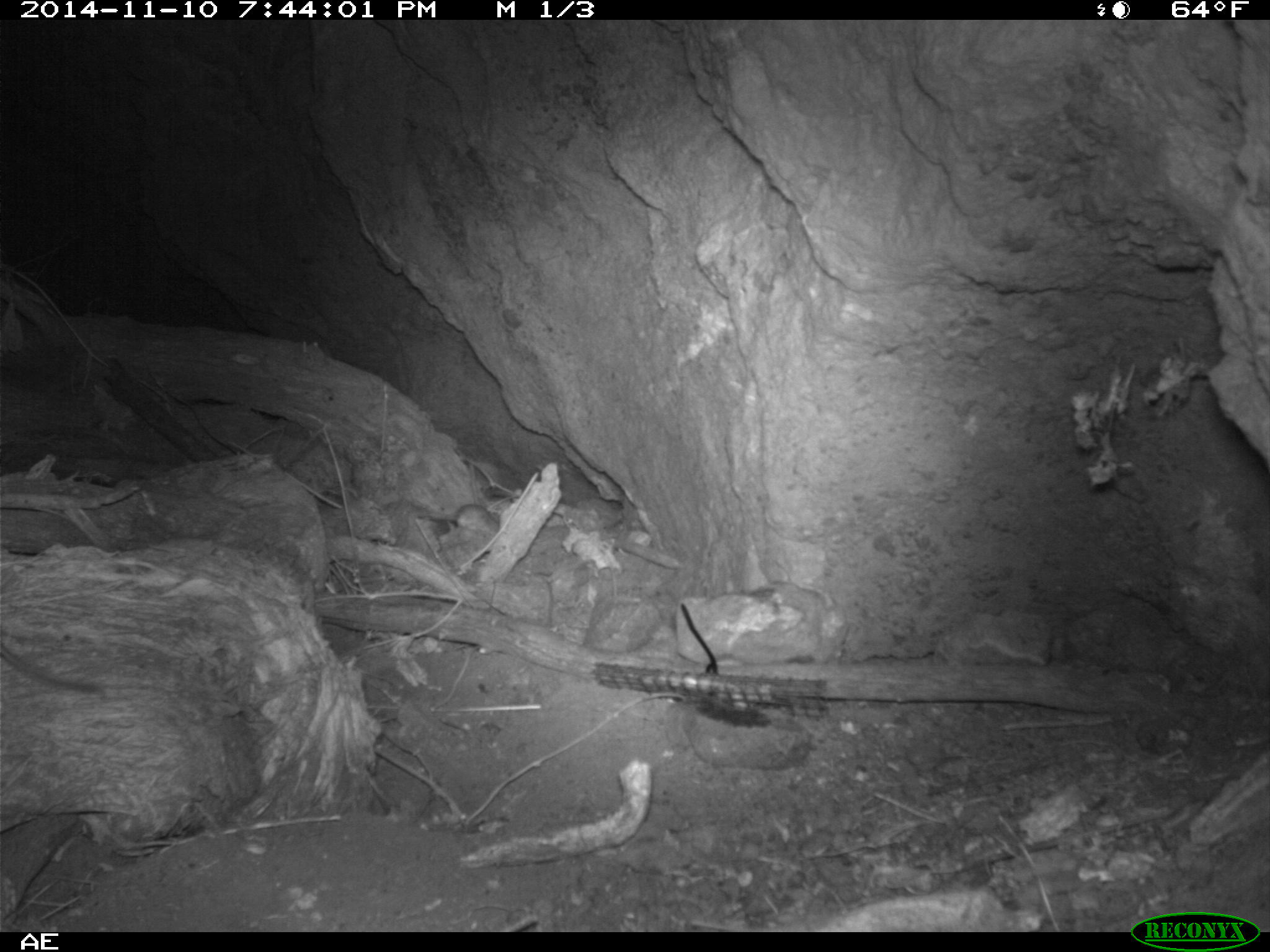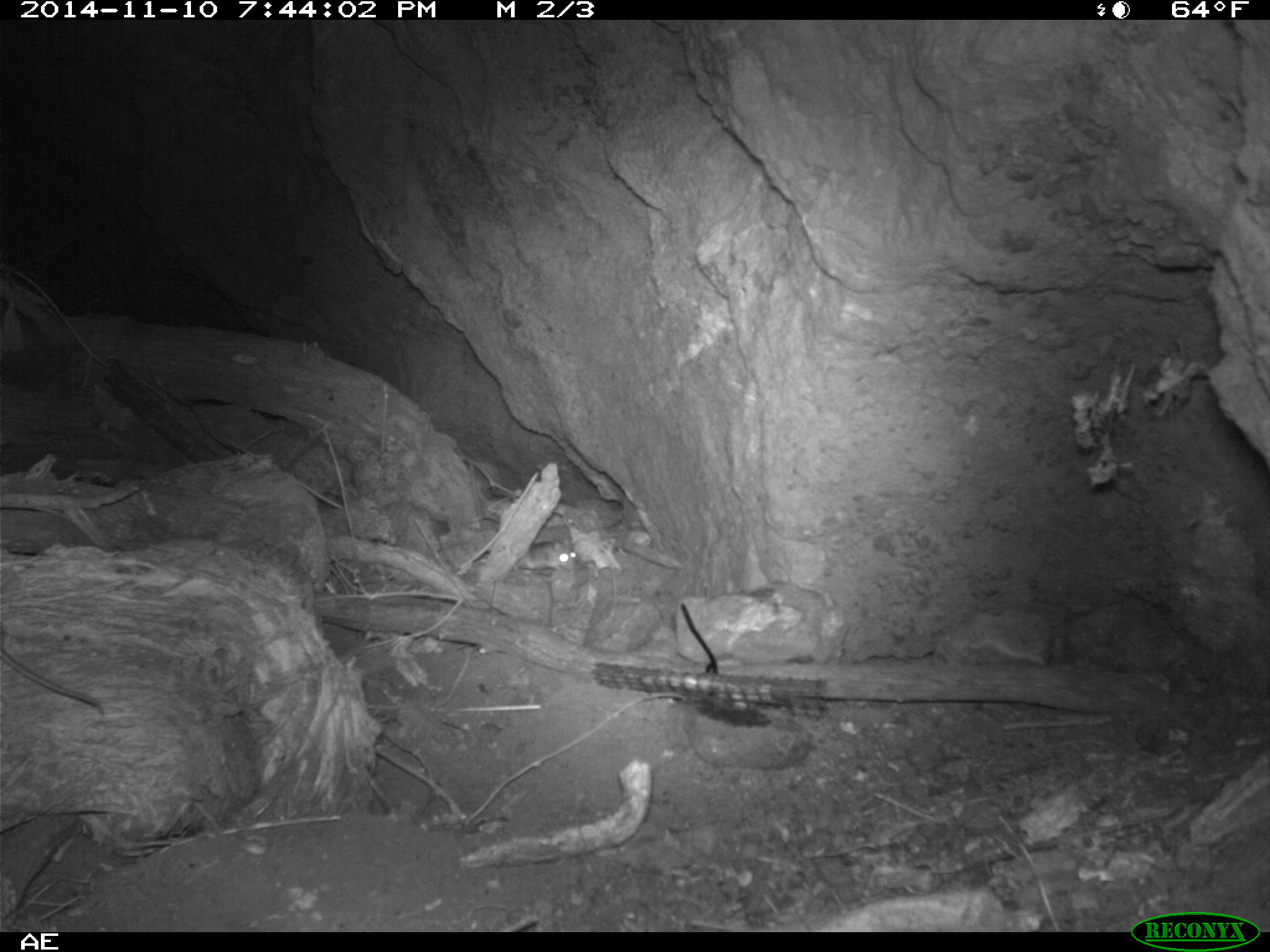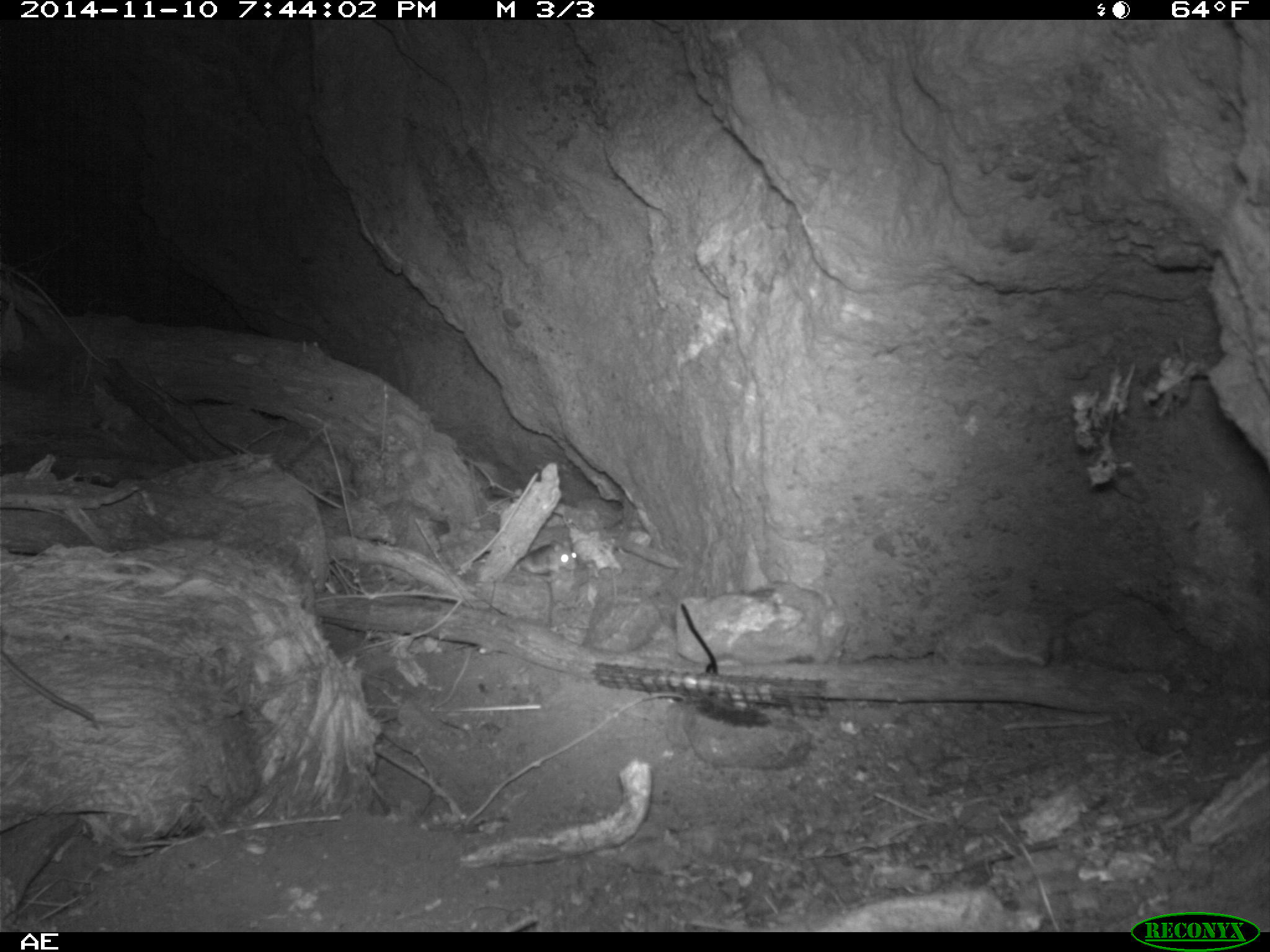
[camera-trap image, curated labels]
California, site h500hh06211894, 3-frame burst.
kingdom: Animalia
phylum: Chordata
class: Mammalia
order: Rodentia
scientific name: Rodentia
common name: rodent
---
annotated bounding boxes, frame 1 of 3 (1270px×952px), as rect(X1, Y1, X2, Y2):
rodent: rect(415, 503, 500, 536)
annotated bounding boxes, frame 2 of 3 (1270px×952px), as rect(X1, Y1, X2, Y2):
rodent: rect(507, 527, 579, 573)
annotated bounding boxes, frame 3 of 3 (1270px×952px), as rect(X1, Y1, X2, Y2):
rodent: rect(509, 540, 579, 576)